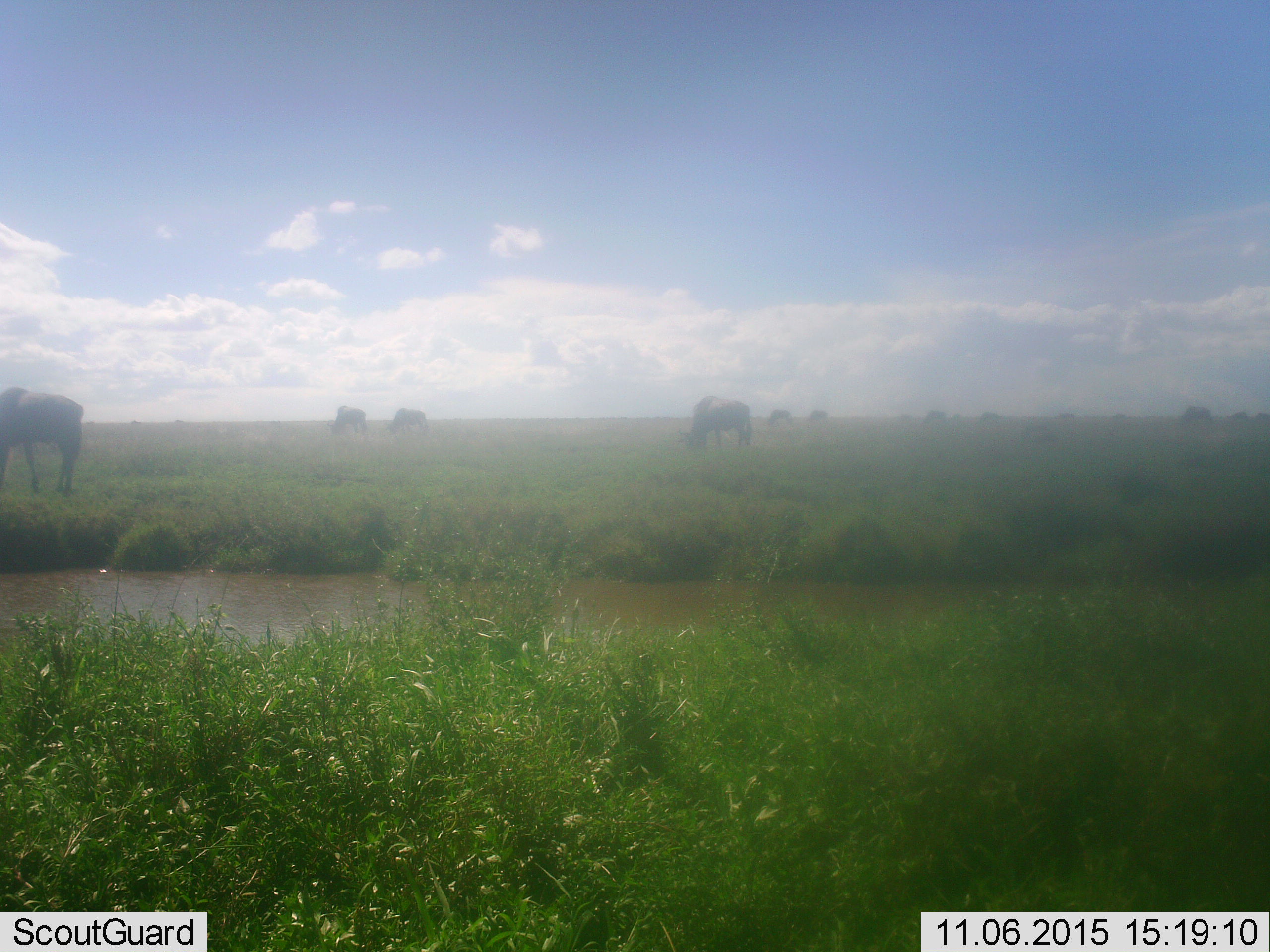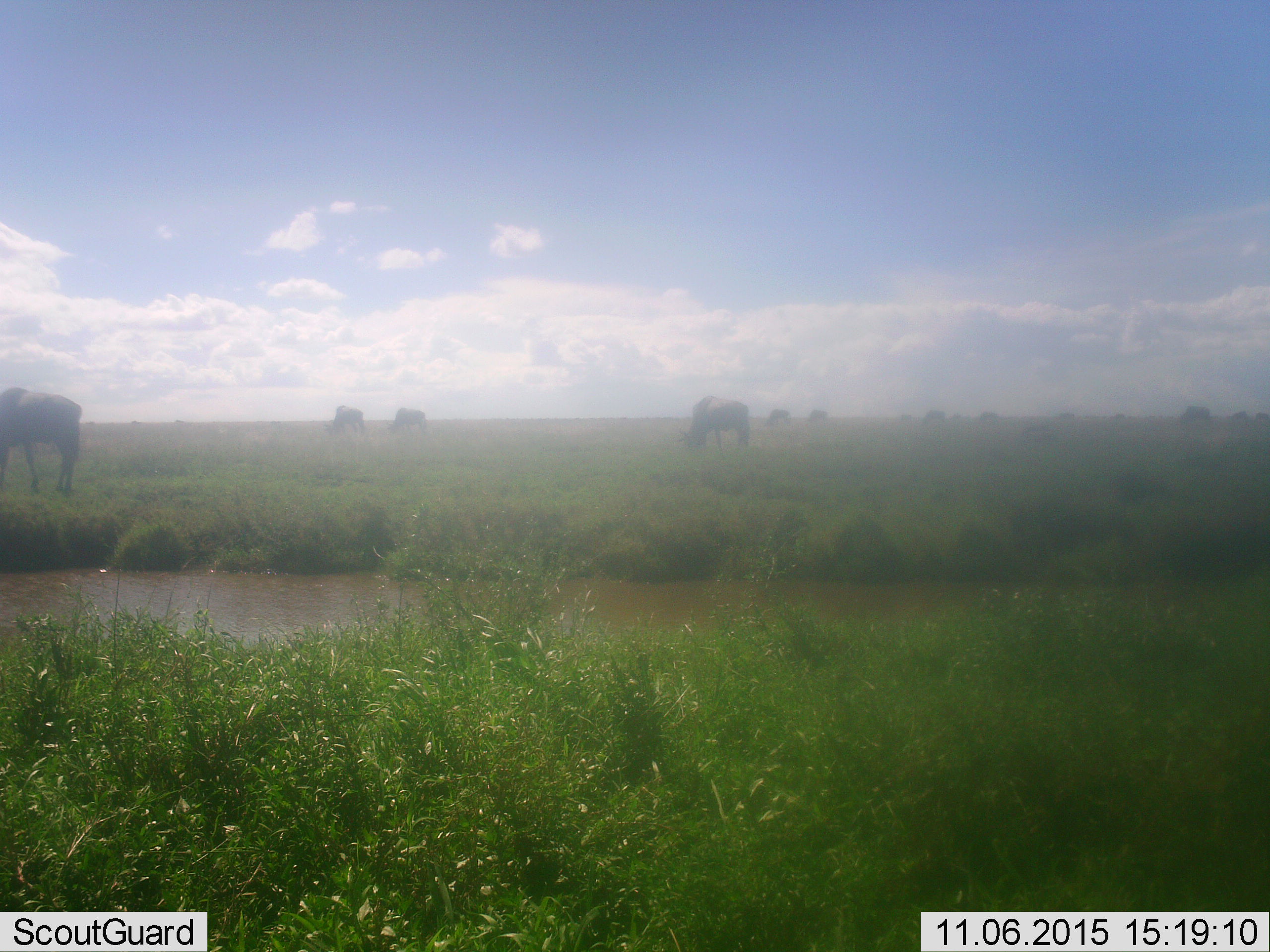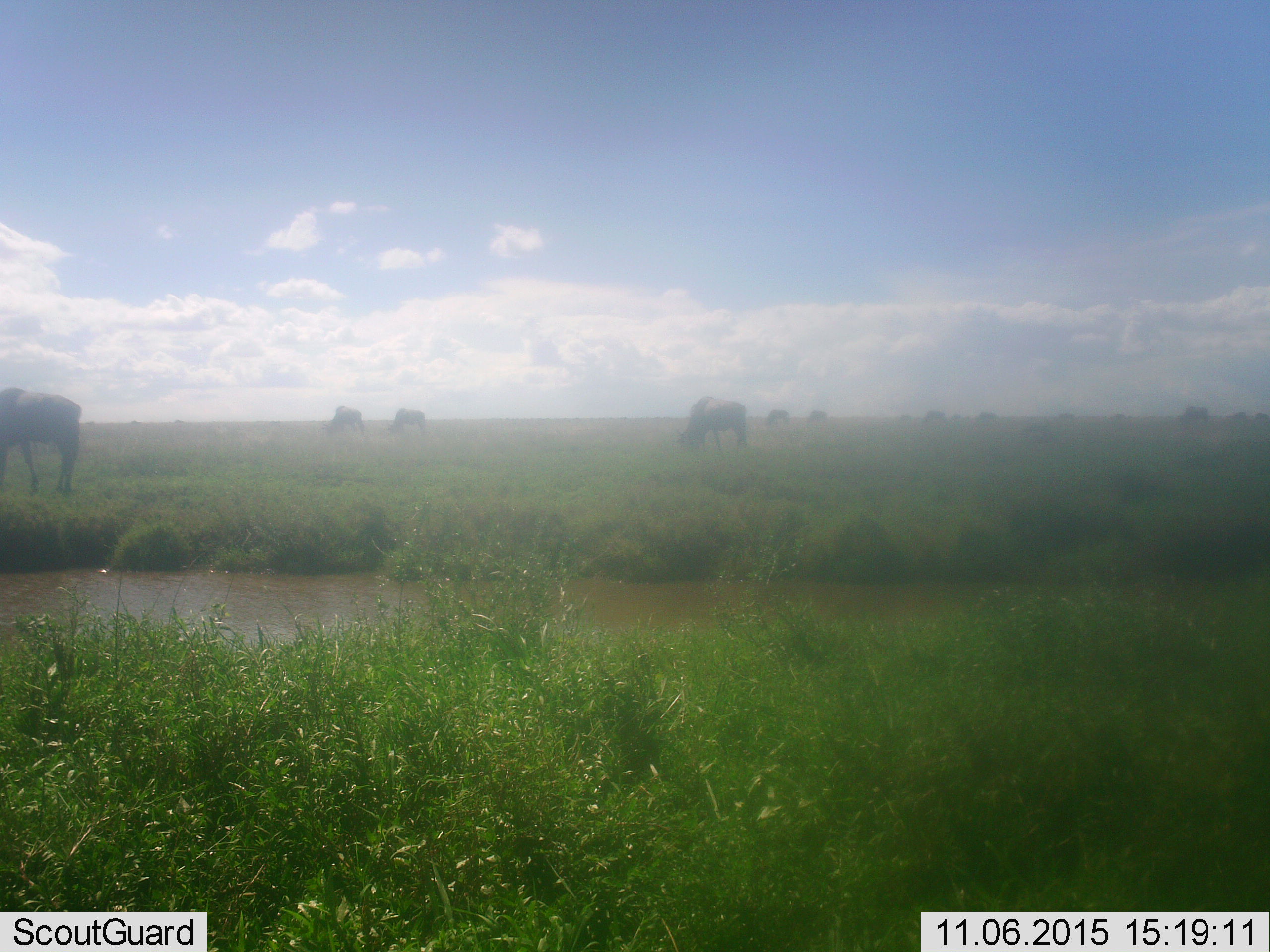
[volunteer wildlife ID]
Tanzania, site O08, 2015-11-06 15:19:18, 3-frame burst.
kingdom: Animalia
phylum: Chordata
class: Mammalia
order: Artiodactyla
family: Bovidae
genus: Connochaetes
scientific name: Connochaetes taurinus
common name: blue wildebeest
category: wildebeest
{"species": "wildebeest (blue wildebeest) (Connochaetes taurinus)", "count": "11-50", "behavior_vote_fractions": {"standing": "29%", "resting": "0%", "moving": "14%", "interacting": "0%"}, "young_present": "0%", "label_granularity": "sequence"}